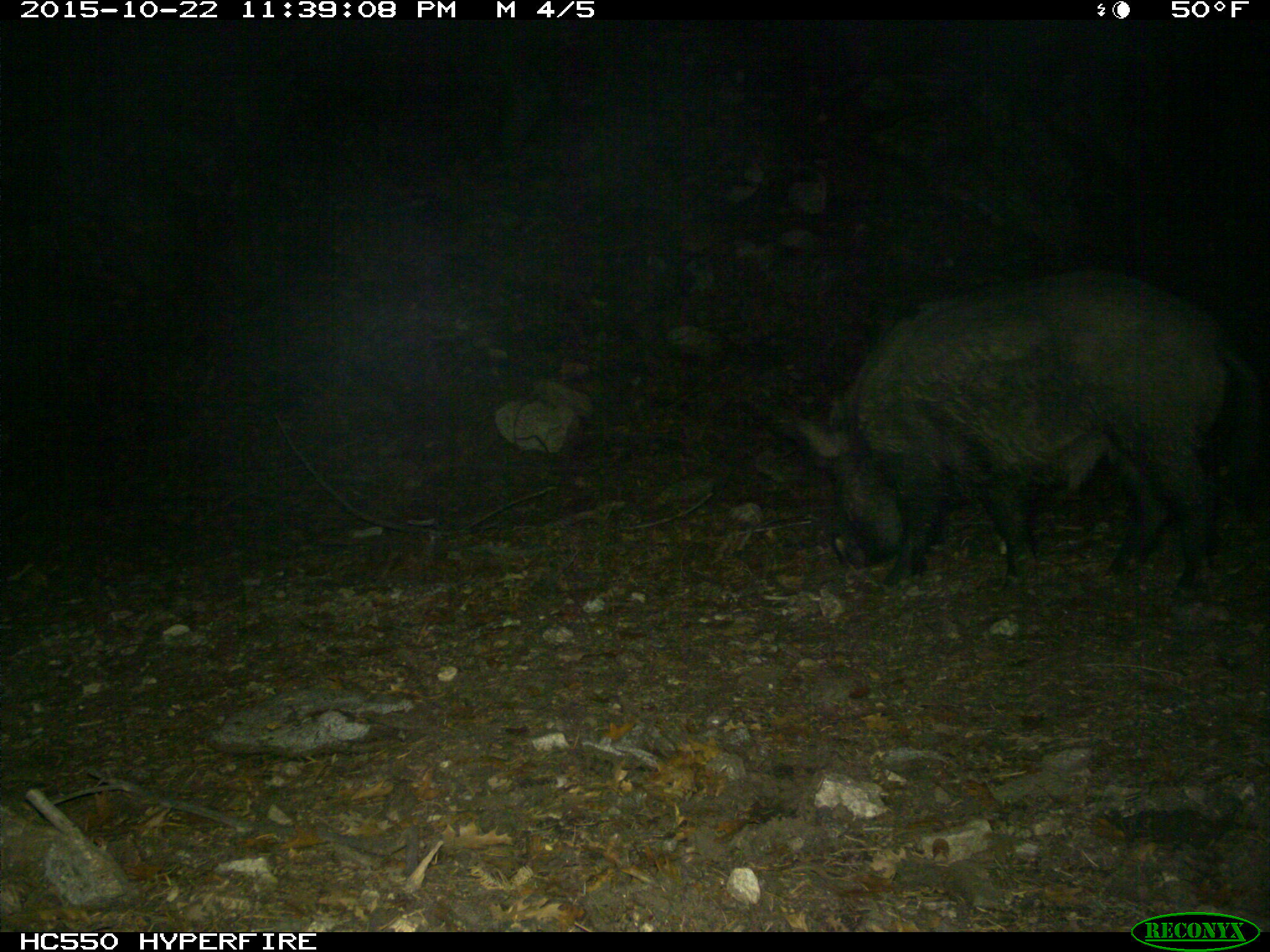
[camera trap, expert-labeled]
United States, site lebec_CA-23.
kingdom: Animalia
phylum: Chordata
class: Mammalia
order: Artiodactyla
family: Suidae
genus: Sus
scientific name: Sus scrofa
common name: wild boar